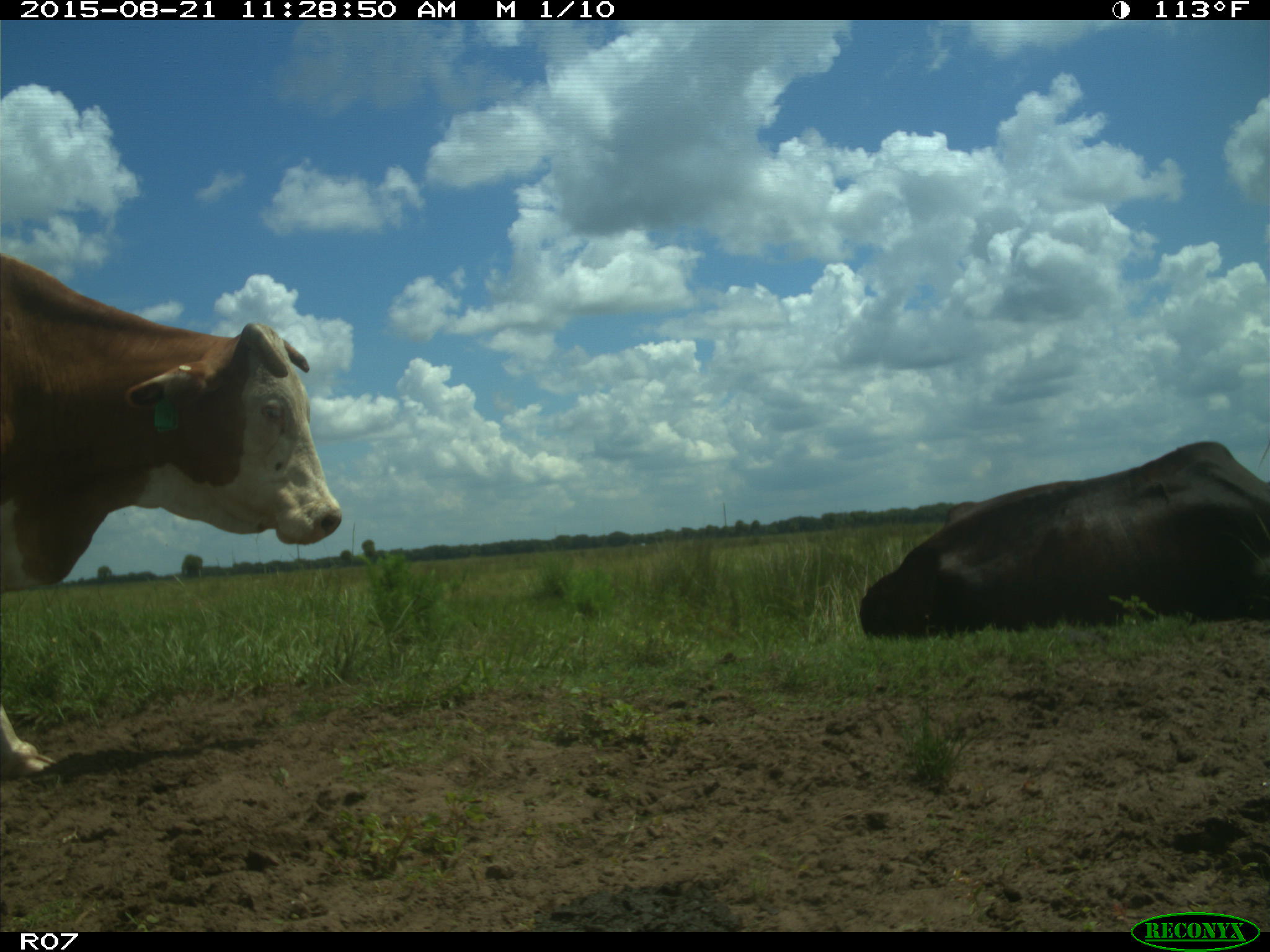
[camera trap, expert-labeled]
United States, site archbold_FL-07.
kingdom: Animalia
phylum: Chordata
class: Mammalia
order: Artiodactyla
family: Bovidae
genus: Bos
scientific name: Bos taurus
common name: domestic cow